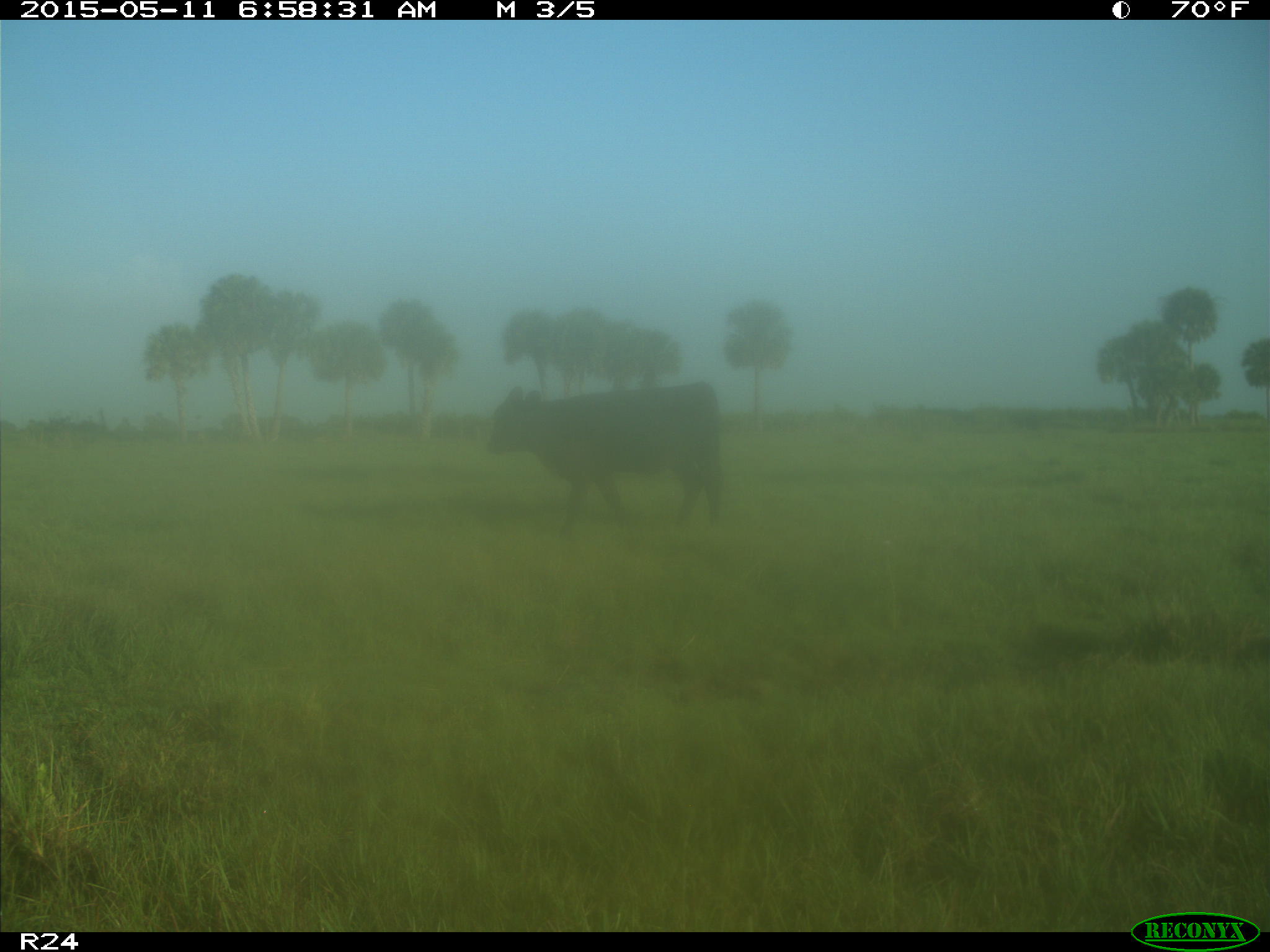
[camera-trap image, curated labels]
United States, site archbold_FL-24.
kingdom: Animalia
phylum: Chordata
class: Mammalia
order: Artiodactyla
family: Bovidae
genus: Bos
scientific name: Bos taurus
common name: domestic cow